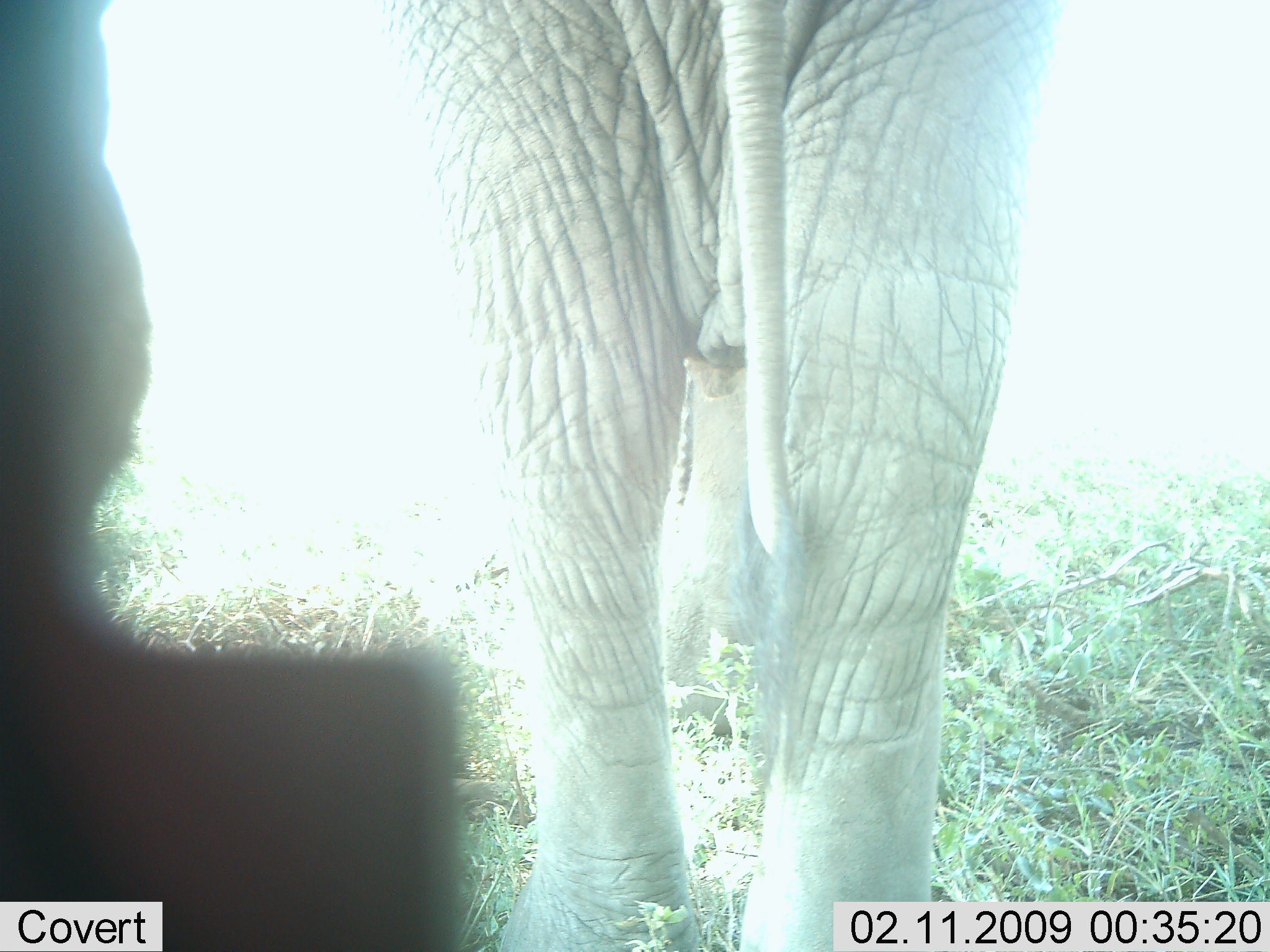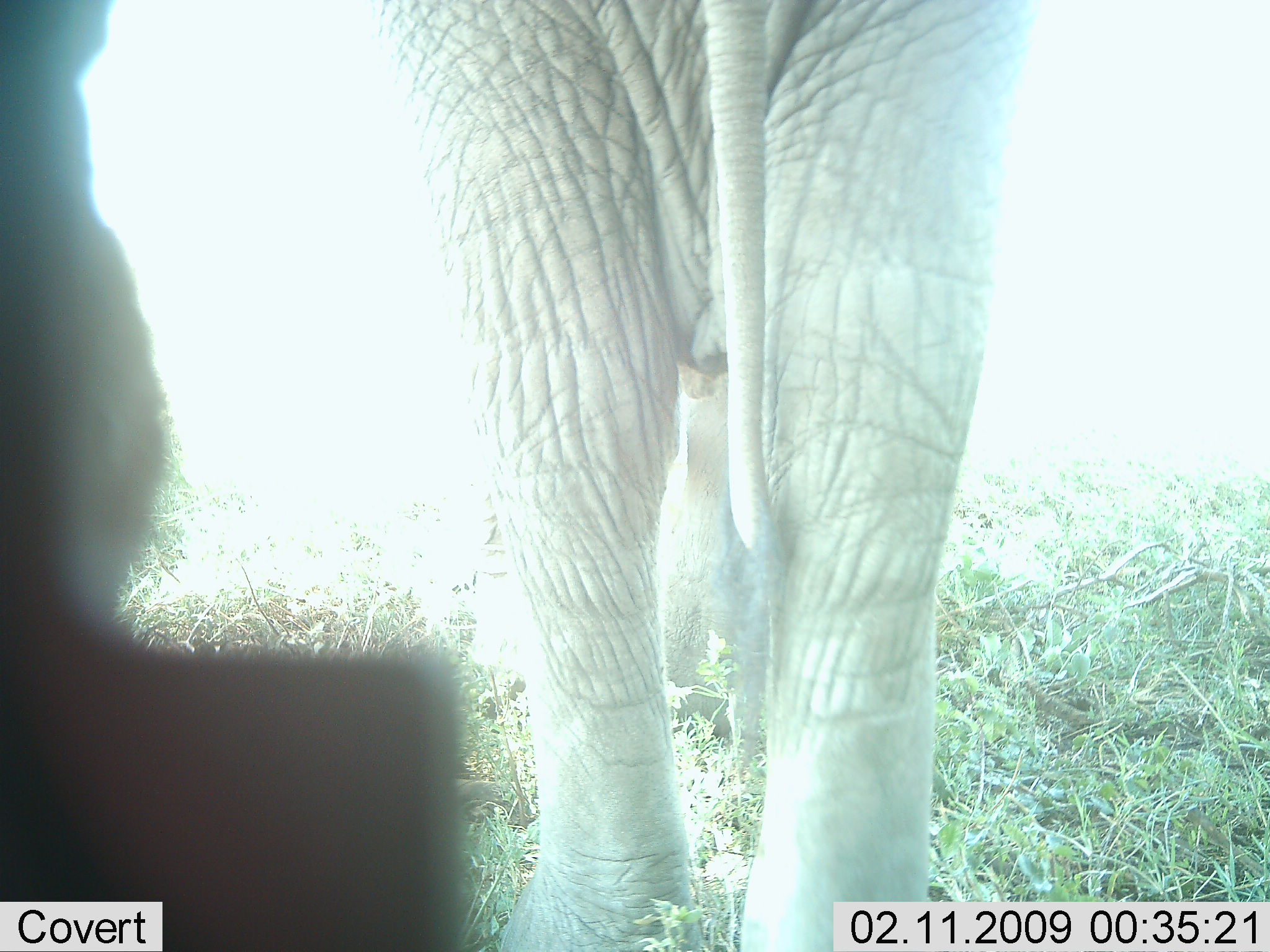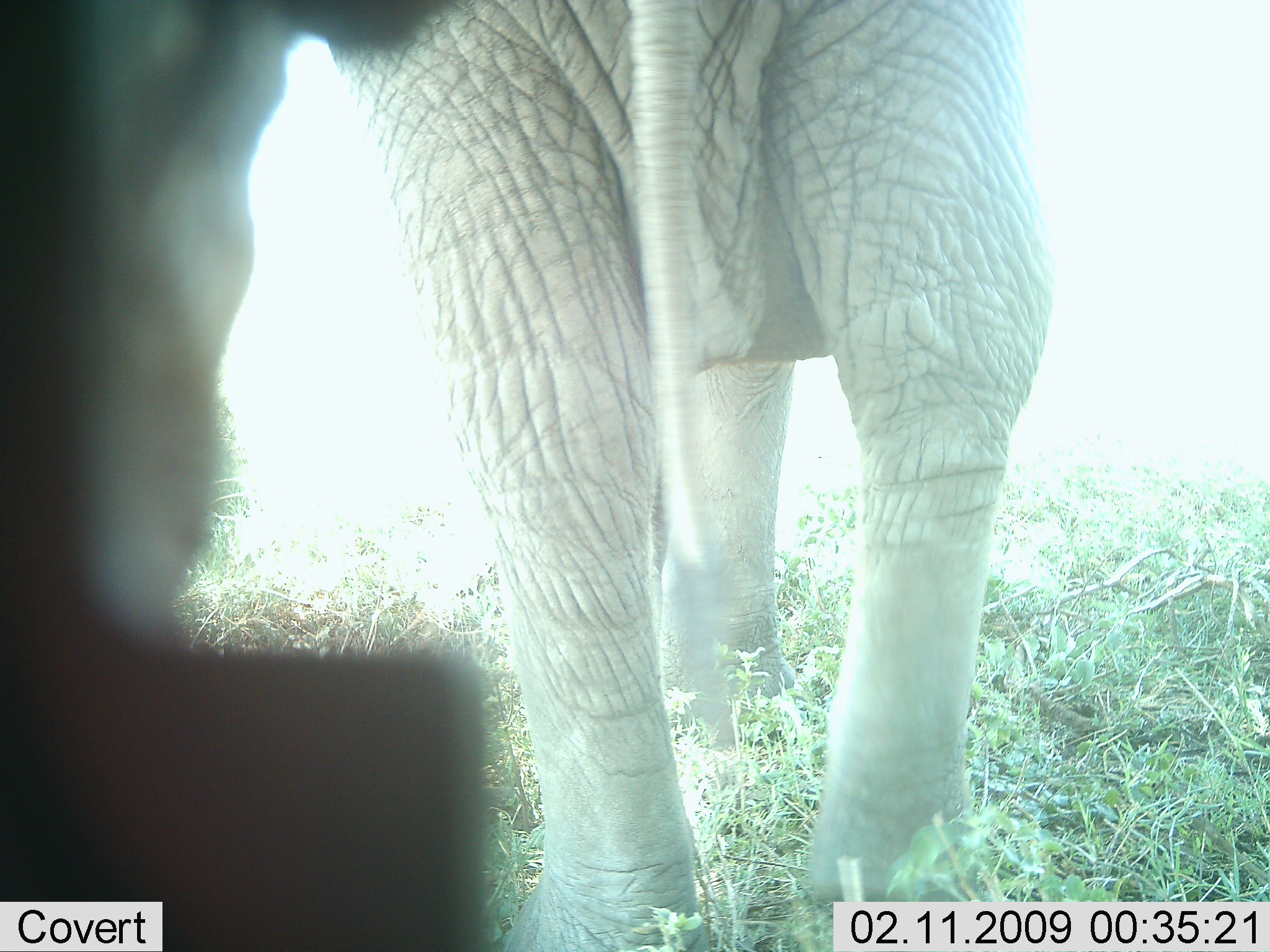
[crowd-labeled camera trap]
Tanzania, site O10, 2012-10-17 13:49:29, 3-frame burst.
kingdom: Animalia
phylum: Chordata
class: Mammalia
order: Proboscidea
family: Elephantidae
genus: Loxodonta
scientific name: Loxodonta africana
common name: african bush elephant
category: elephant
Elephant (african bush elephant) (Loxodonta africana), count 1. Behavior (volunteer vote fractions): standing 80%, resting 0%, moving 20%, interacting 0%. Young present (vote fraction): 10%. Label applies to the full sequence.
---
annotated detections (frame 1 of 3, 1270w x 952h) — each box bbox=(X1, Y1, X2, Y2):
animal: bbox=(0, 0, 1106, 951)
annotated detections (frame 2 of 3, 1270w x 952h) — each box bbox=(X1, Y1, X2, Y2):
animal: bbox=(0, 1, 1032, 951)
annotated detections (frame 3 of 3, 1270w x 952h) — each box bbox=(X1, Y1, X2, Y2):
animal: bbox=(0, 1, 1087, 951)